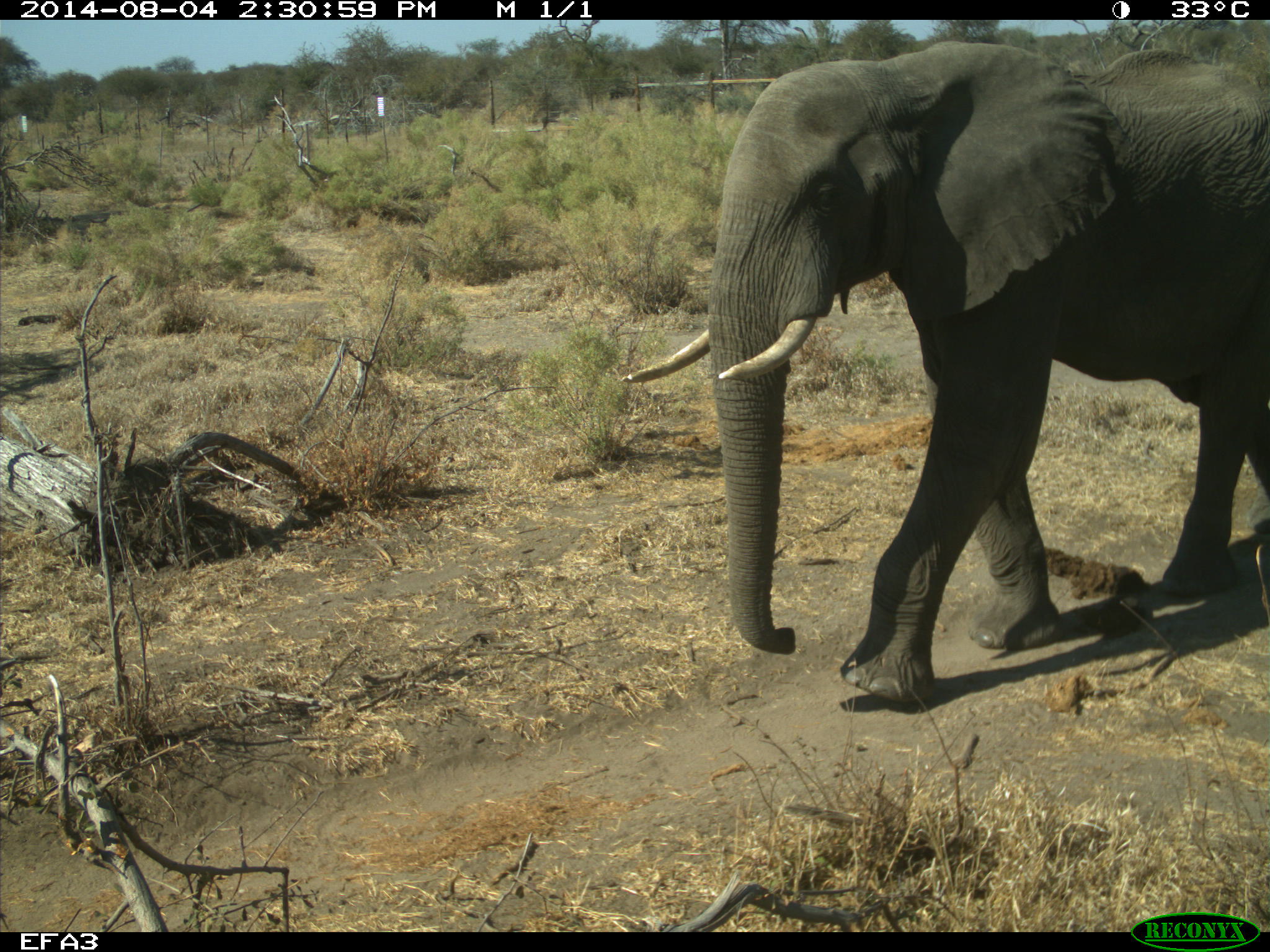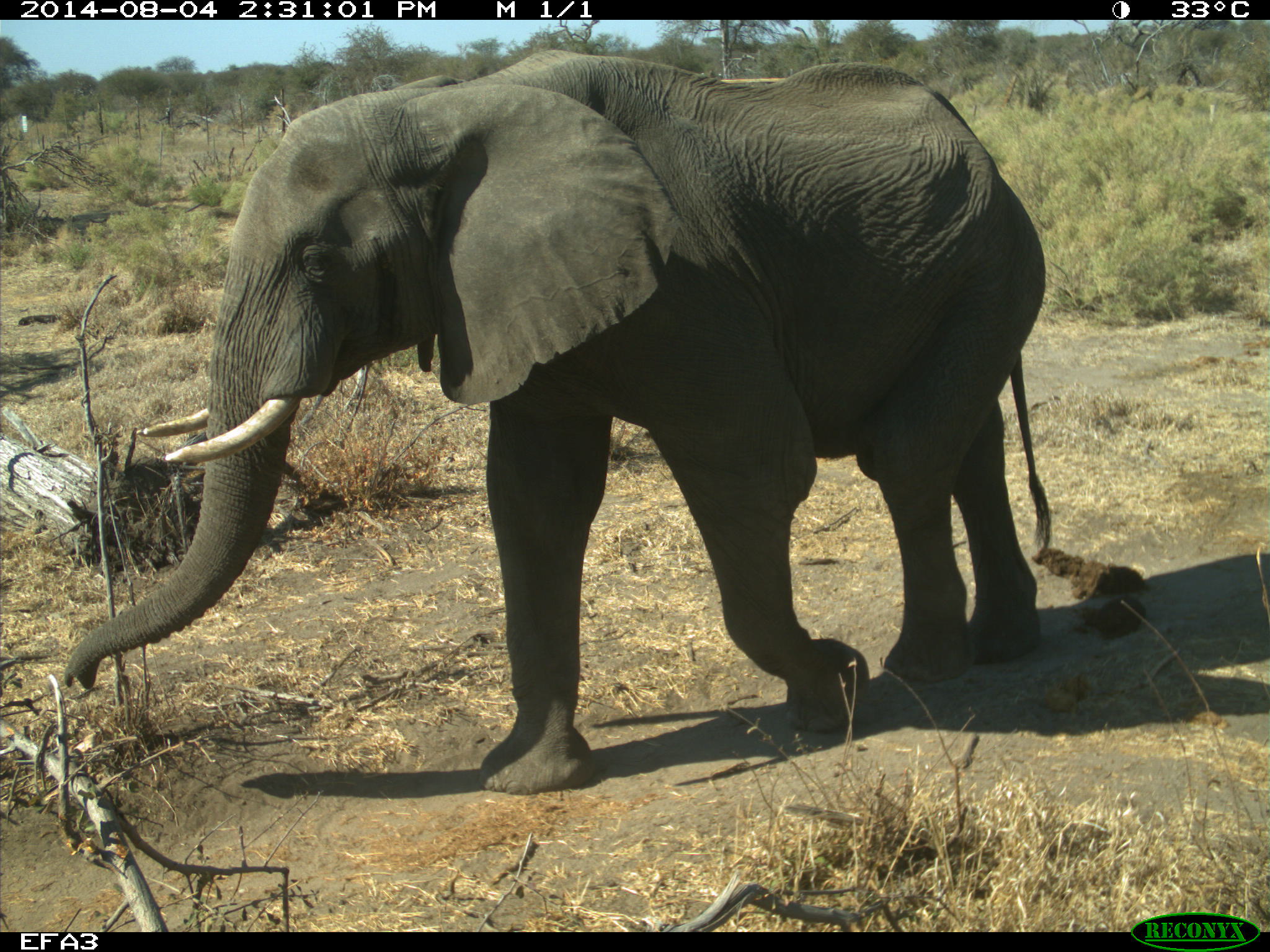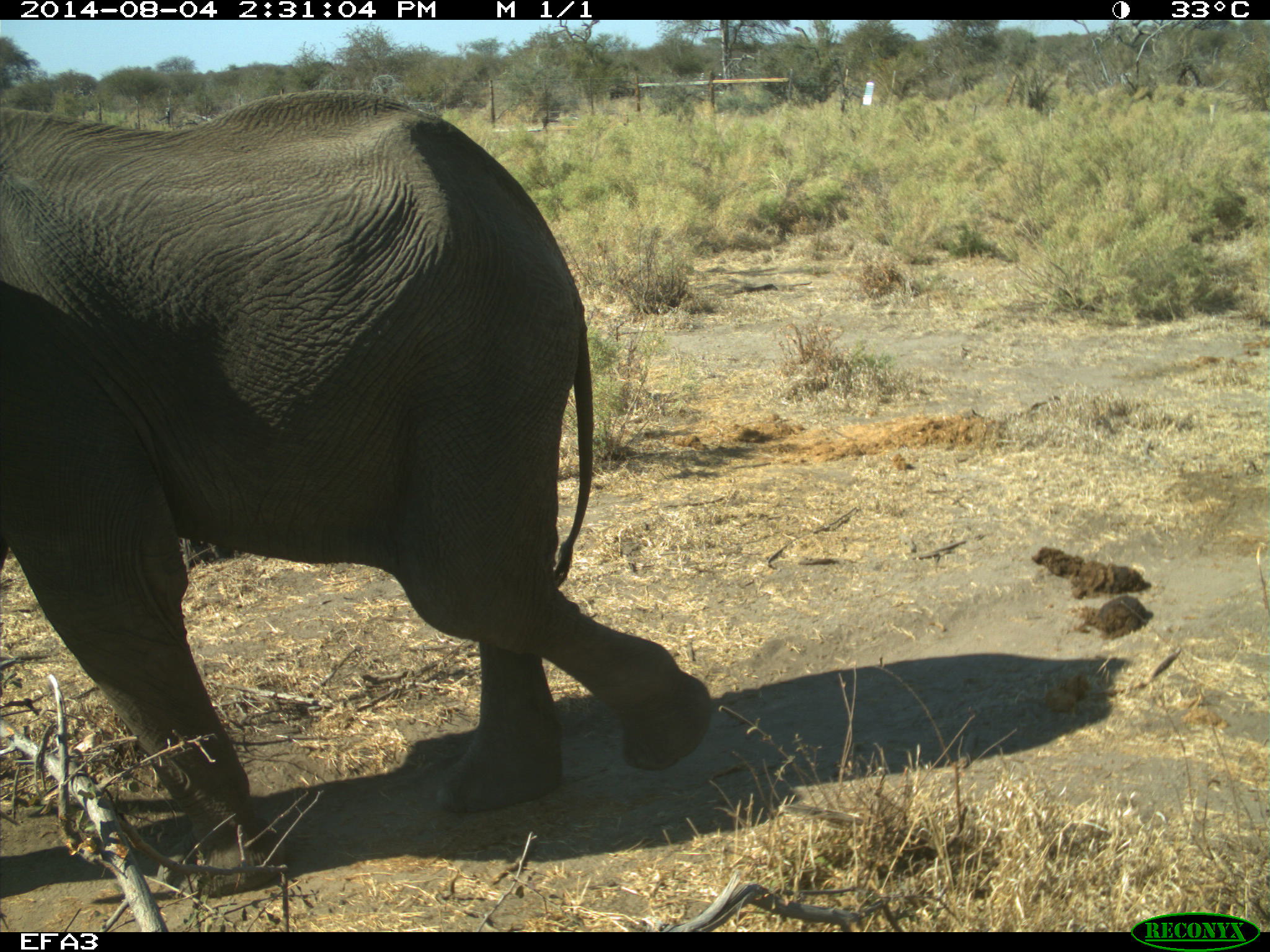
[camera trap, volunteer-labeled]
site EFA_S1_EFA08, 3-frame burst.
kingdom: Animalia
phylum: Chordata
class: Mammalia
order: Proboscidea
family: Elephantidae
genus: Loxodonta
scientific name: Loxodonta africana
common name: african bush elephant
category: elephant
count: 1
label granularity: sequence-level